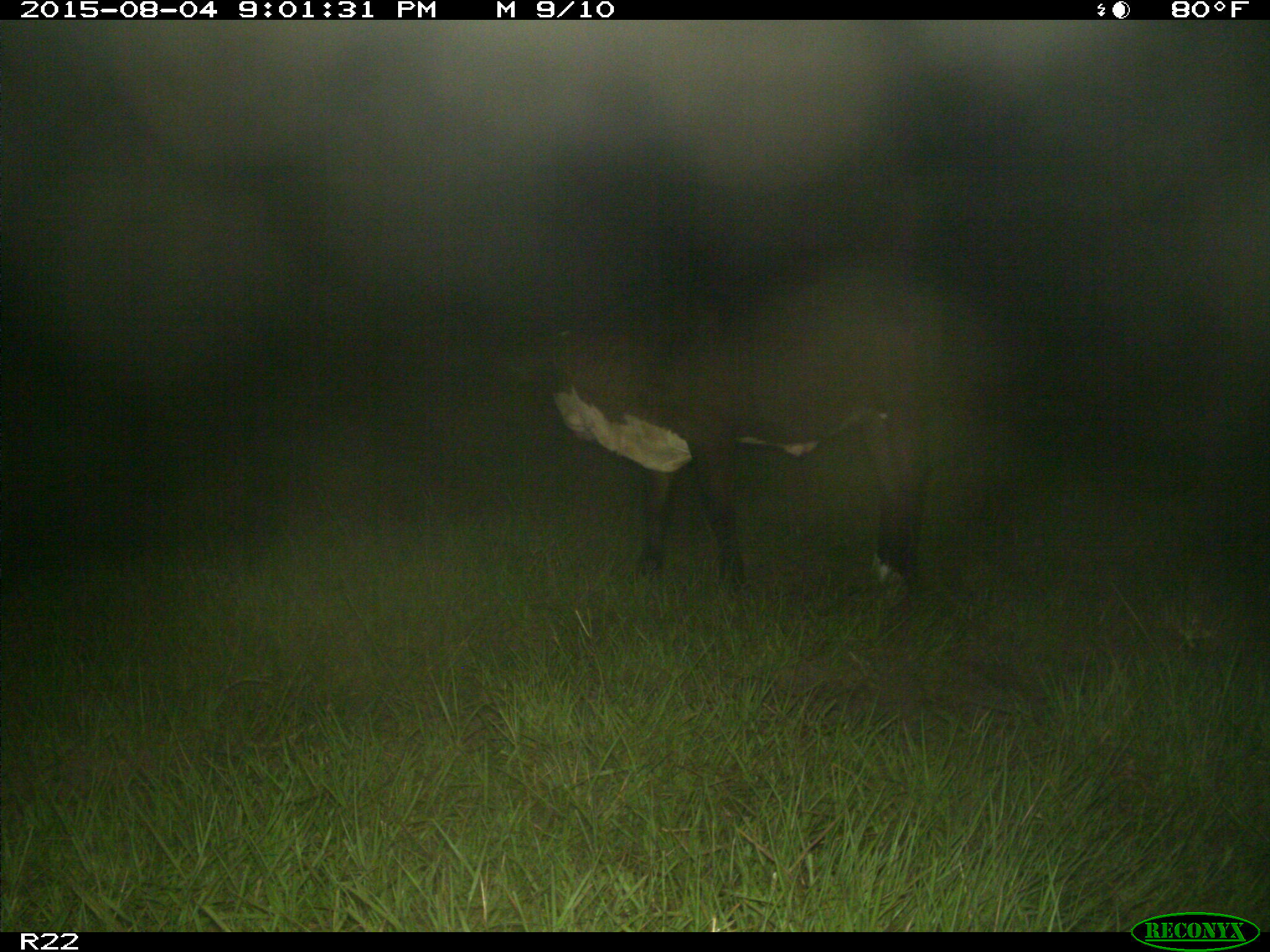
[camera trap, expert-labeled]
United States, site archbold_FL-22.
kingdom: Animalia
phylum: Chordata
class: Mammalia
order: Artiodactyla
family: Bovidae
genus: Bos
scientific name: Bos taurus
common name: domestic cow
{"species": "Bos taurus (domestic cow)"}